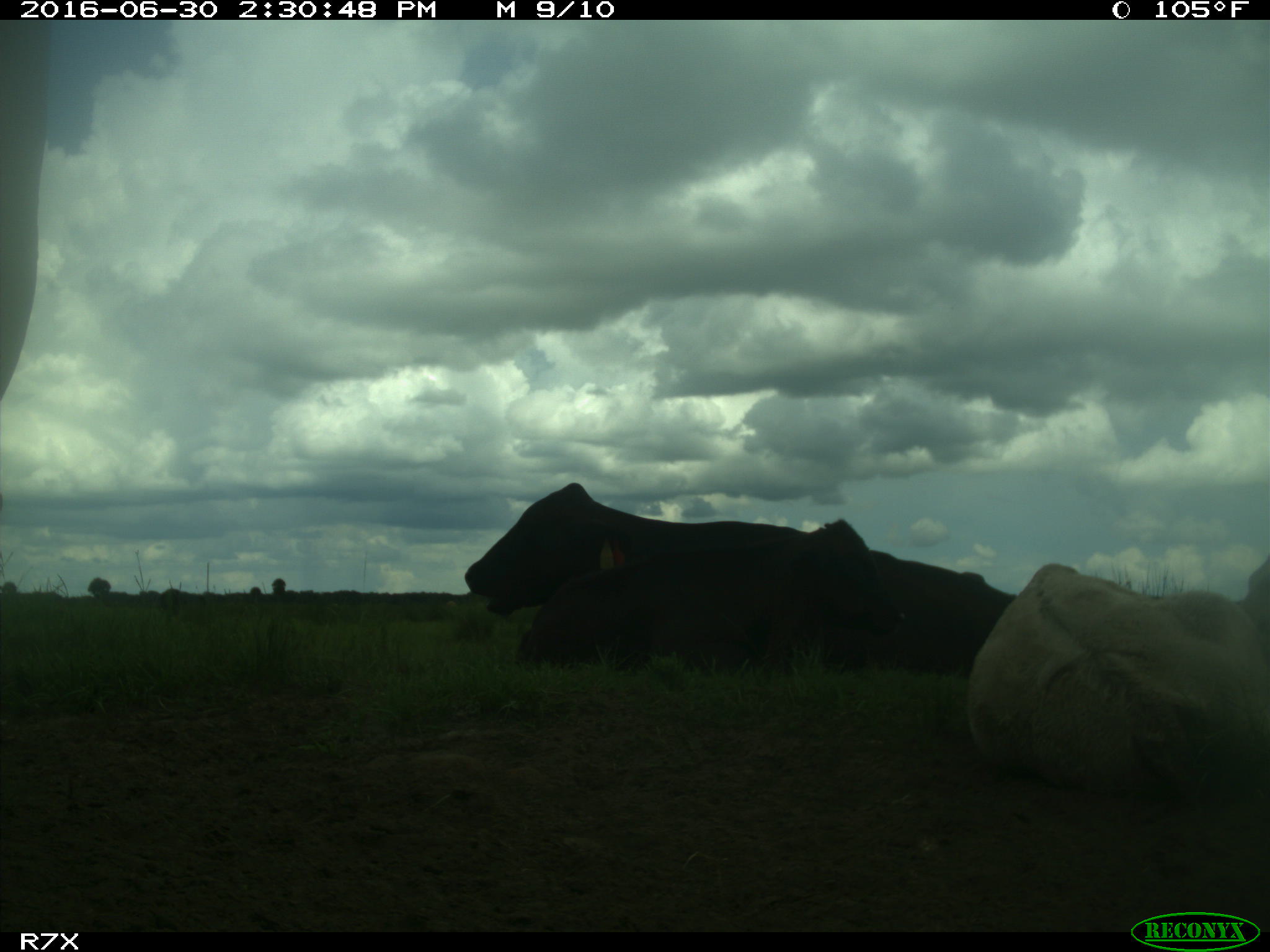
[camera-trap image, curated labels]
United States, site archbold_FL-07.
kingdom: Animalia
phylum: Chordata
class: Mammalia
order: Artiodactyla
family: Bovidae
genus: Bos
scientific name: Bos taurus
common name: domestic cow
Bos taurus (domestic cow).